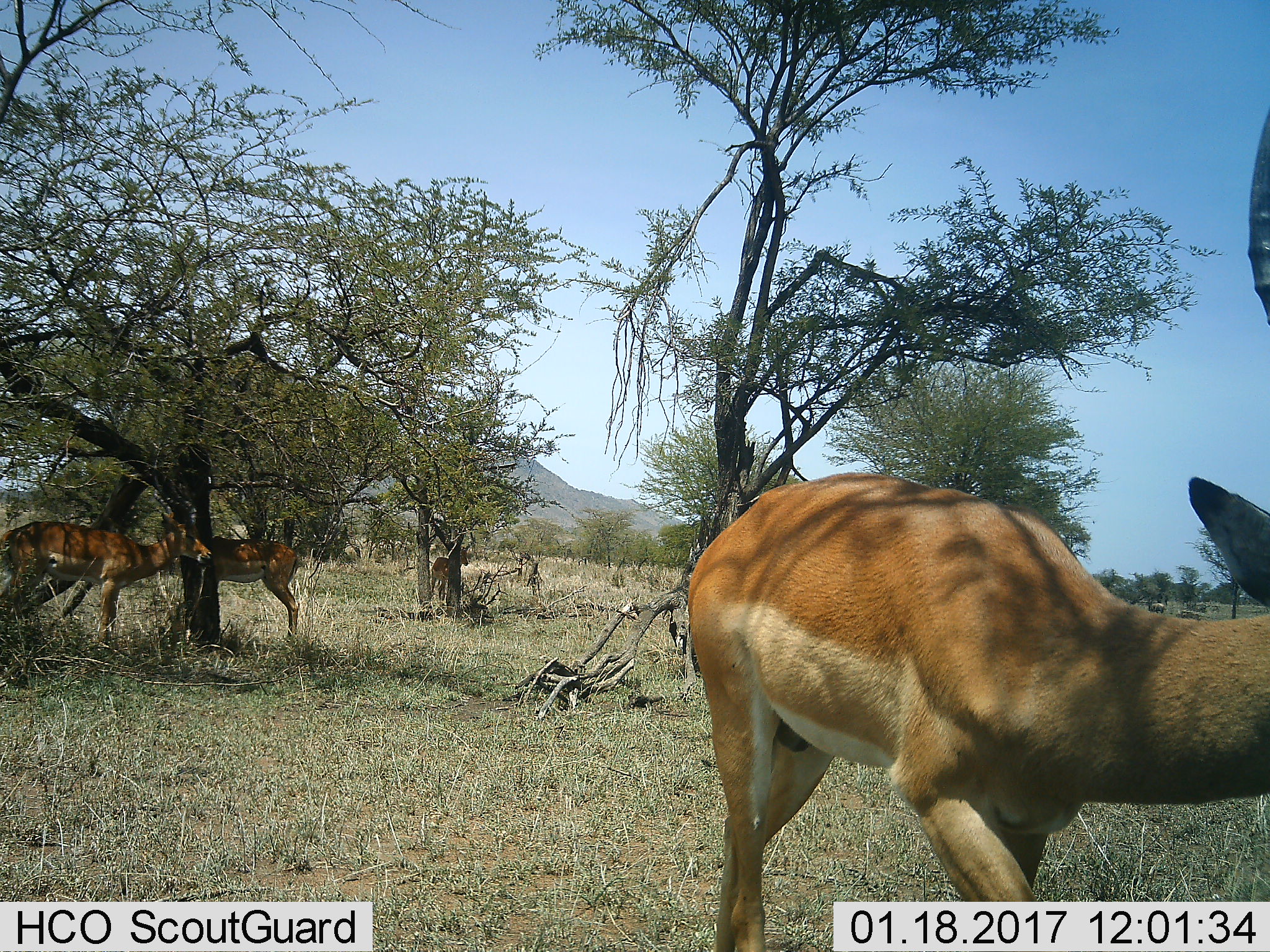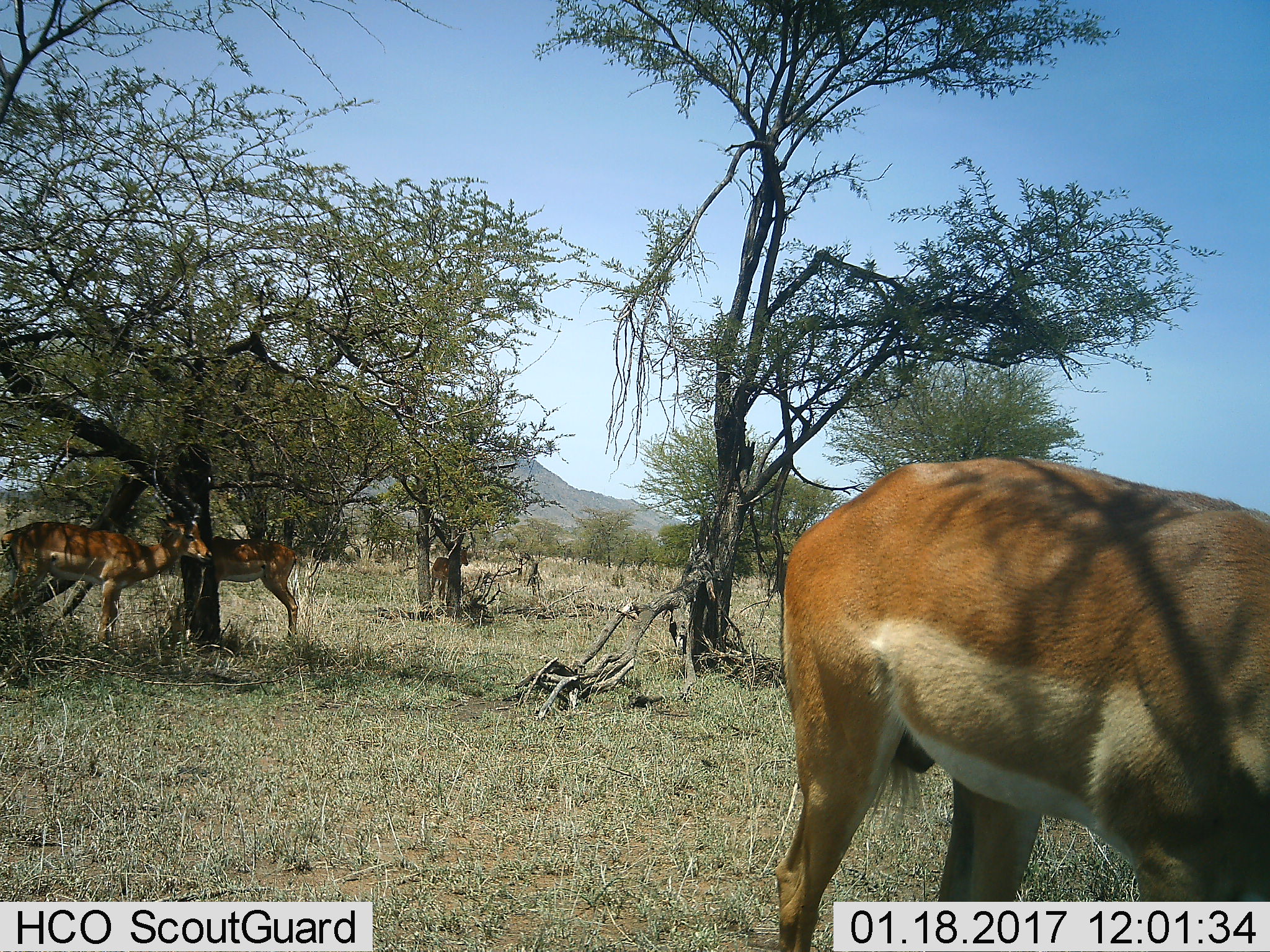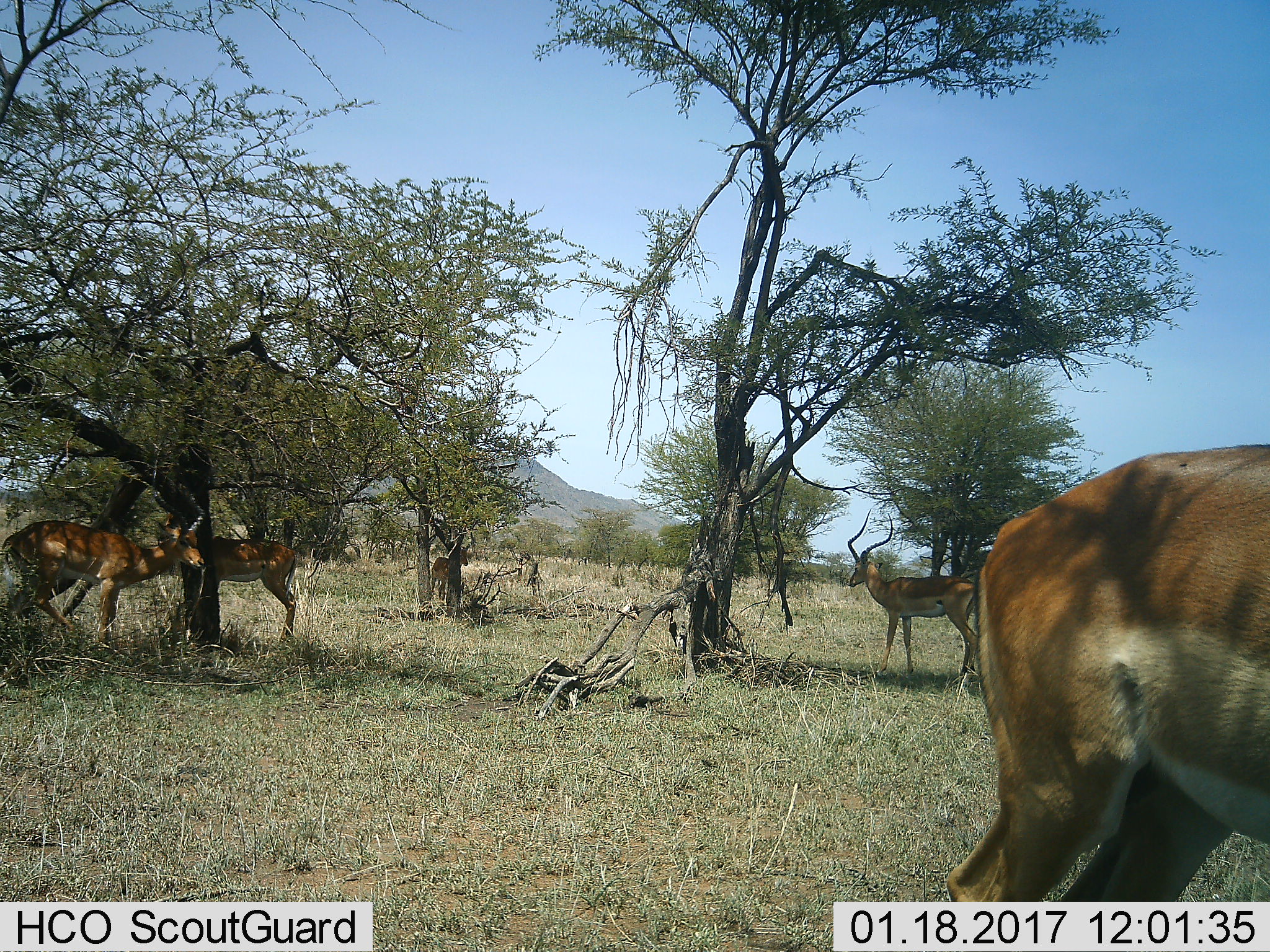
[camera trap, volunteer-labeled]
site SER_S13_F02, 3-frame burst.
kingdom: Animalia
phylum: Chordata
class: Mammalia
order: Artiodactyla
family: Bovidae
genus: Aepyceros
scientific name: Aepyceros melampus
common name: impala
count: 5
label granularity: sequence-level